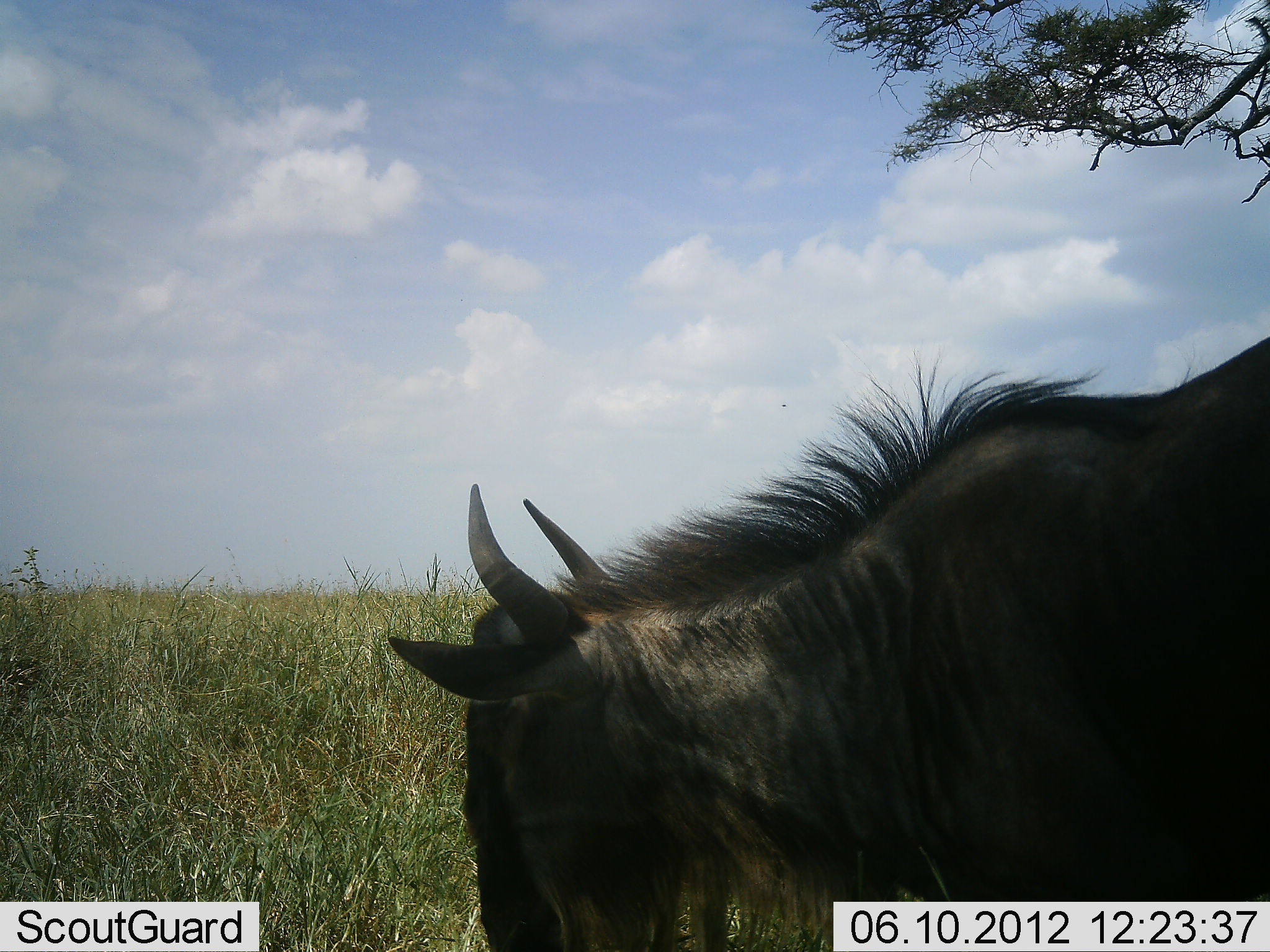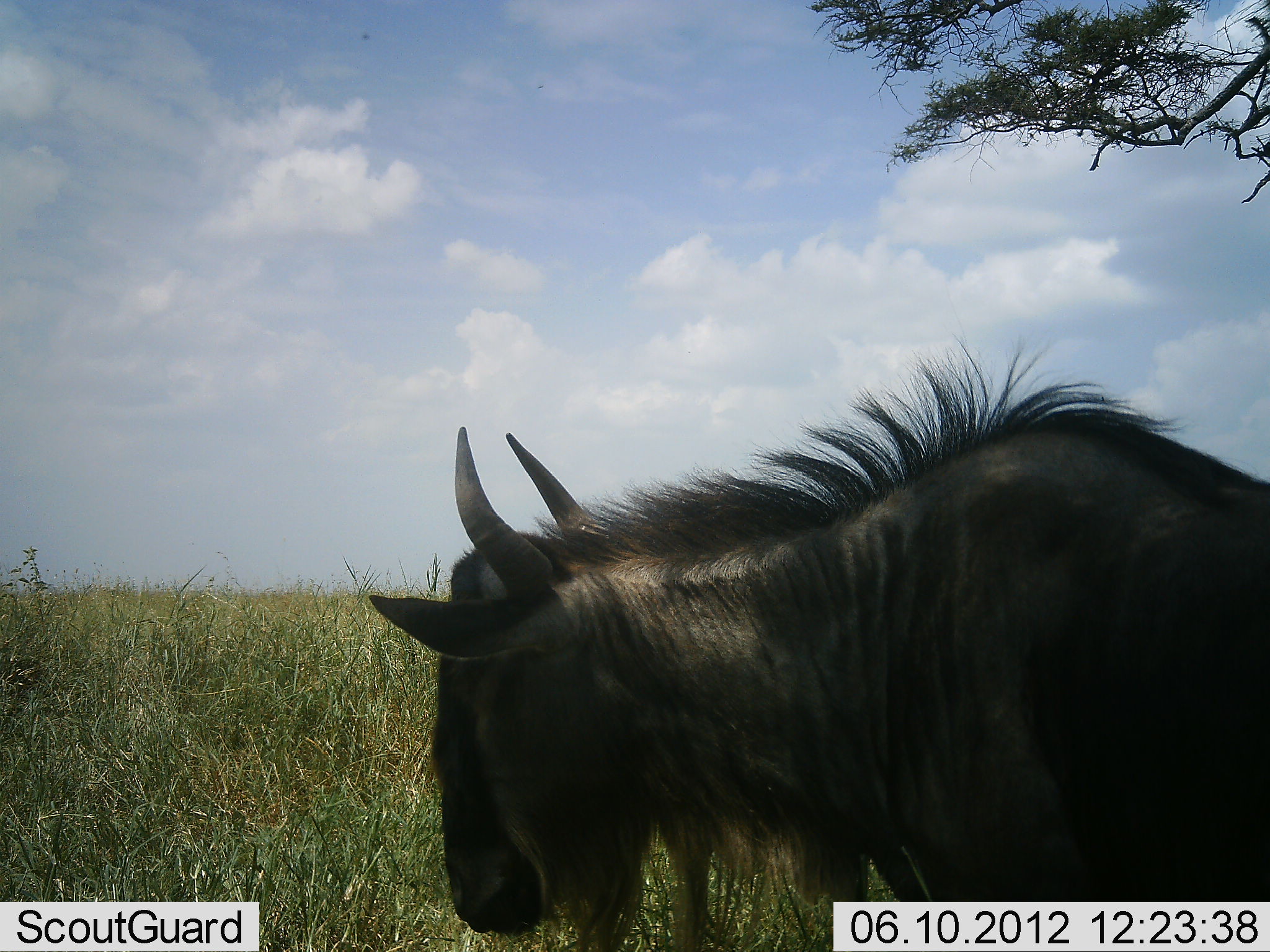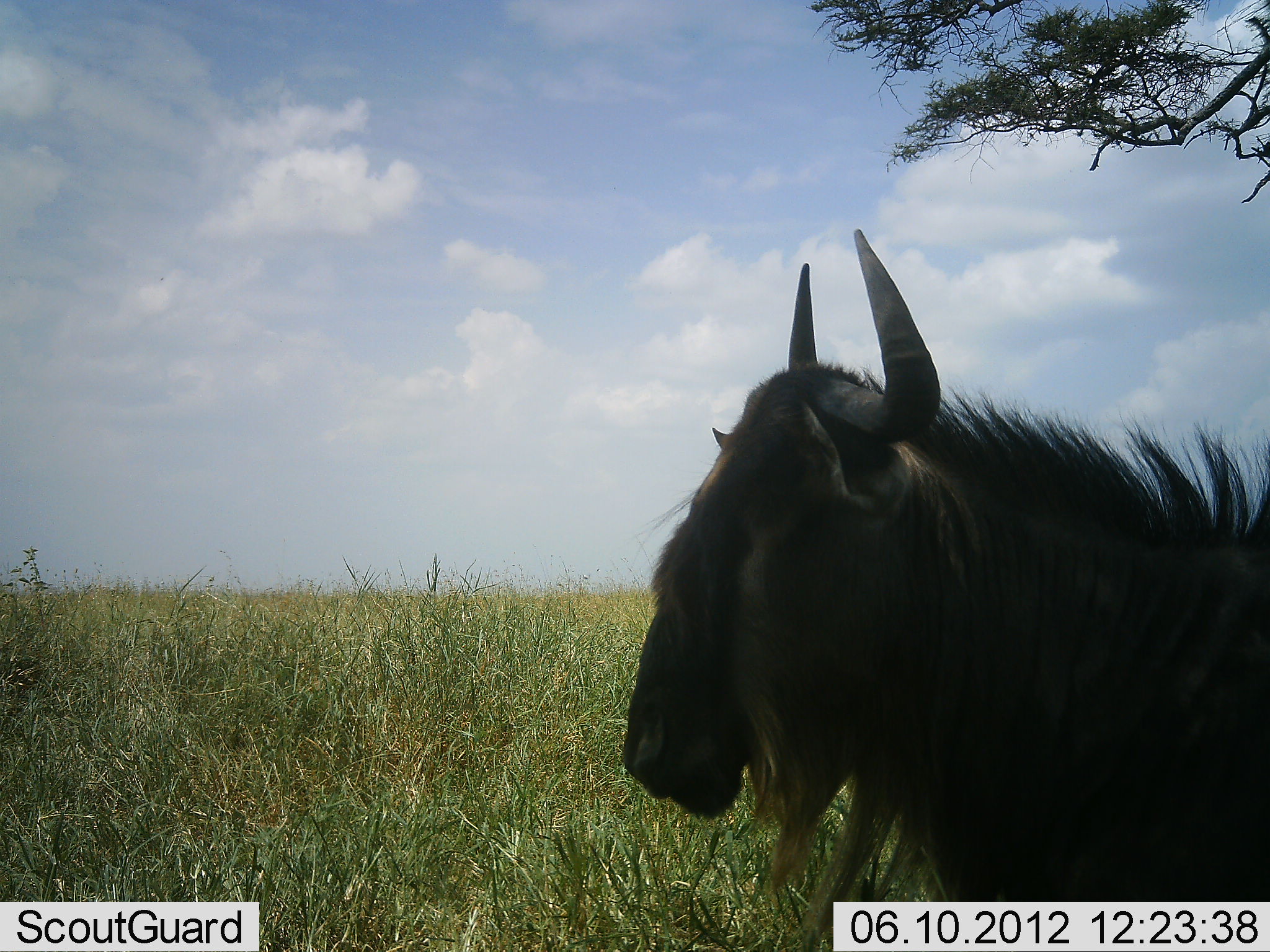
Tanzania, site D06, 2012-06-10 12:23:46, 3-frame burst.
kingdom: Animalia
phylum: Chordata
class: Mammalia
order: Artiodactyla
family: Bovidae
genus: Connochaetes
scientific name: Connochaetes taurinus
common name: blue wildebeest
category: wildebeest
Wildebeest (blue wildebeest) (Connochaetes taurinus), count 1. Behavior (volunteer vote fractions): standing 50%, resting 0%, moving 10%, interacting 0%. Young present (vote fraction): 0%. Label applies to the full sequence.